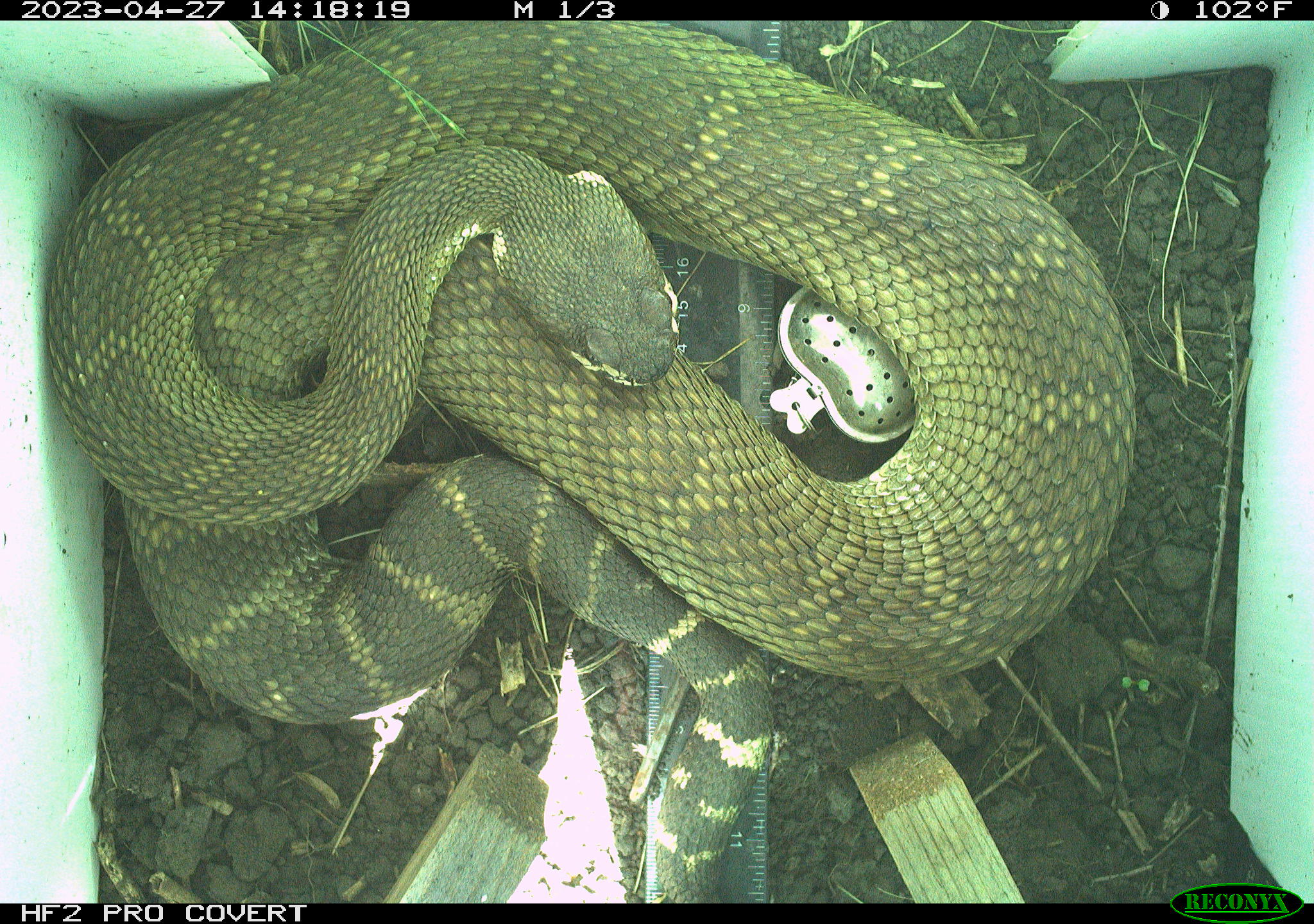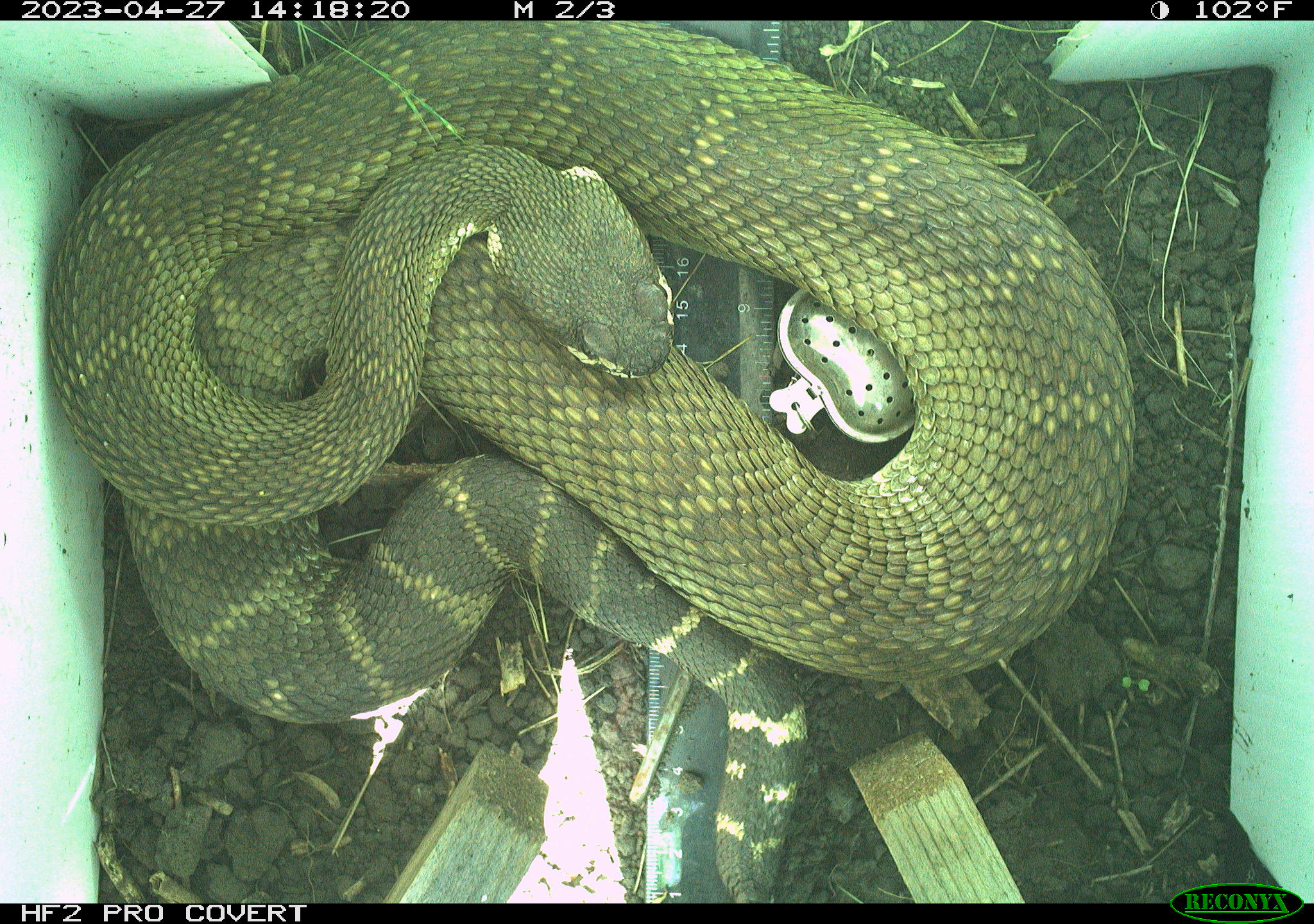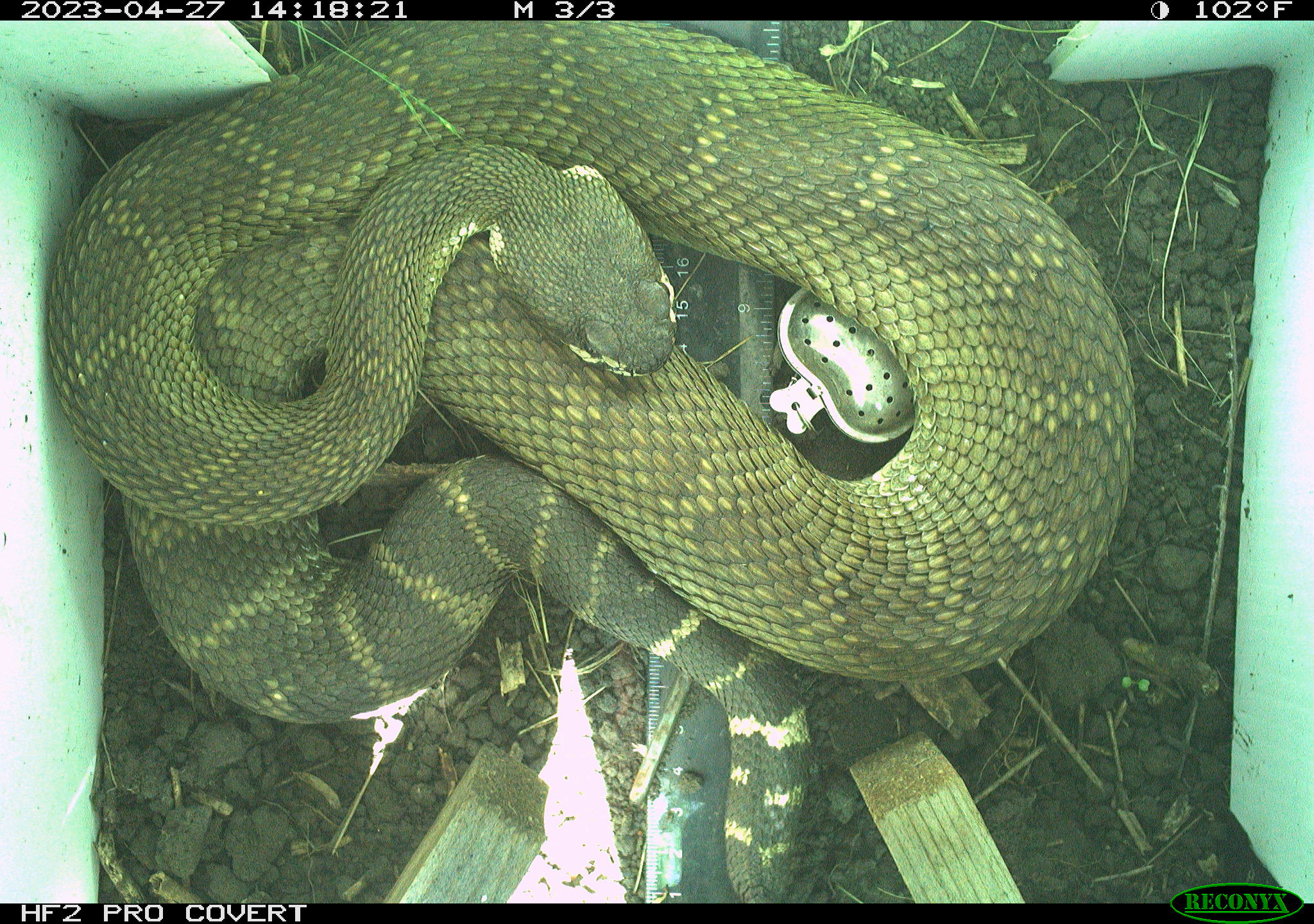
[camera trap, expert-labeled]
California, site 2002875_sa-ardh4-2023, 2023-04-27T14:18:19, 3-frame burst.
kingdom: Animalia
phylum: Chordata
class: Reptilia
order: Squamata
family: Viperidae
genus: Crotalus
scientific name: Crotalus oreganus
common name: western rattlesnake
Western rattlesnake (Crotalus oreganus).